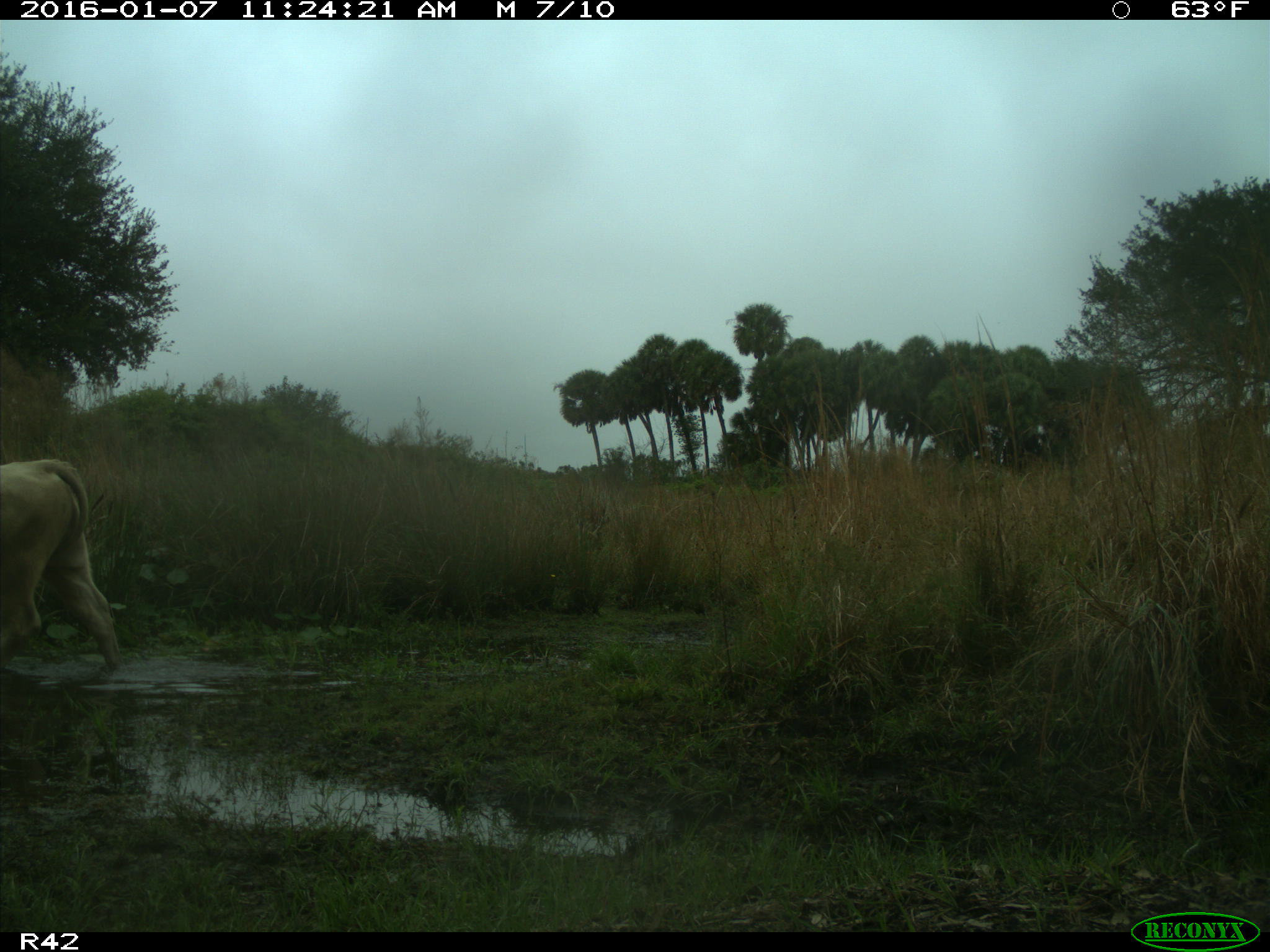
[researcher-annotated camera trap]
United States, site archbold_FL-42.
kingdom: Animalia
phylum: Chordata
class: Mammalia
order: Artiodactyla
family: Bovidae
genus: Bos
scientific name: Bos taurus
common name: domestic cow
Bos taurus (domestic cow).